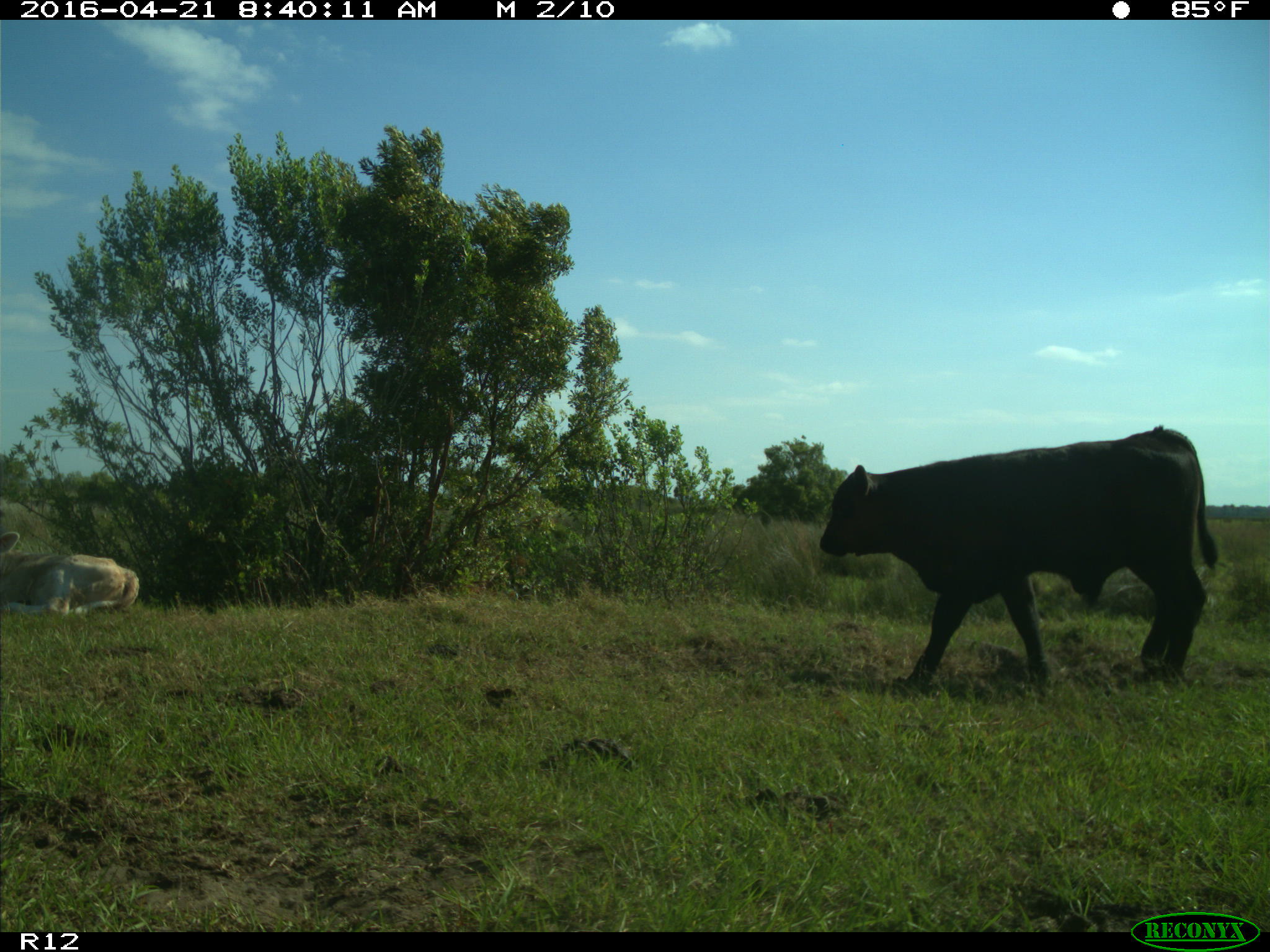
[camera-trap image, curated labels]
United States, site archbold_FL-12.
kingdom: Animalia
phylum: Chordata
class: Mammalia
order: Artiodactyla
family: Bovidae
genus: Bos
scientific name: Bos taurus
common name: domestic cow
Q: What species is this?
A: Bos taurus (domestic cow).